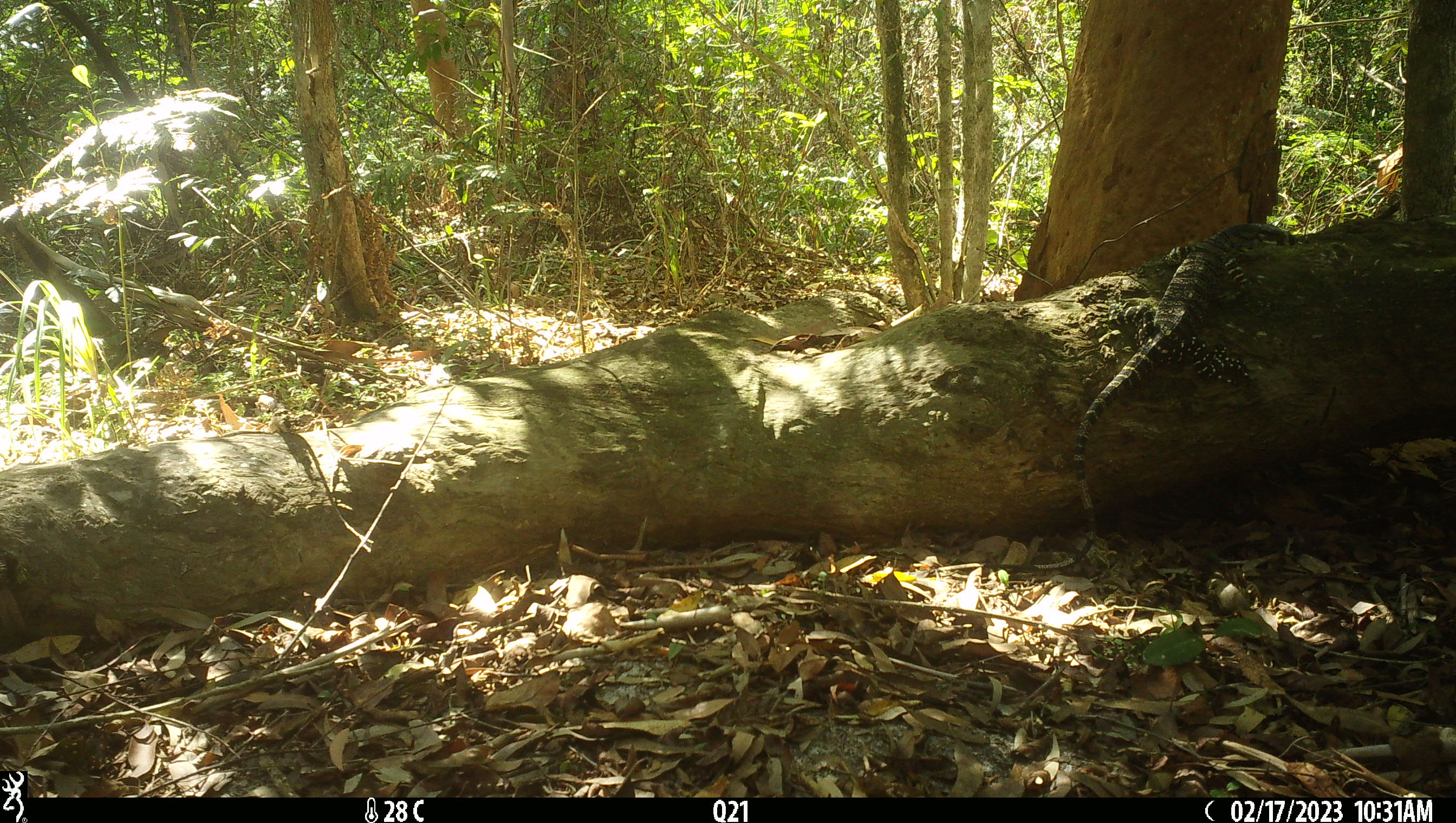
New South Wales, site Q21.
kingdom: Animalia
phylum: Chordata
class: Reptilia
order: Squamata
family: Varanidae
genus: Varanus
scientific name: Varanus varius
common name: lace monitor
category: goanna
Goanna (lace monitor) (Varanus varius).